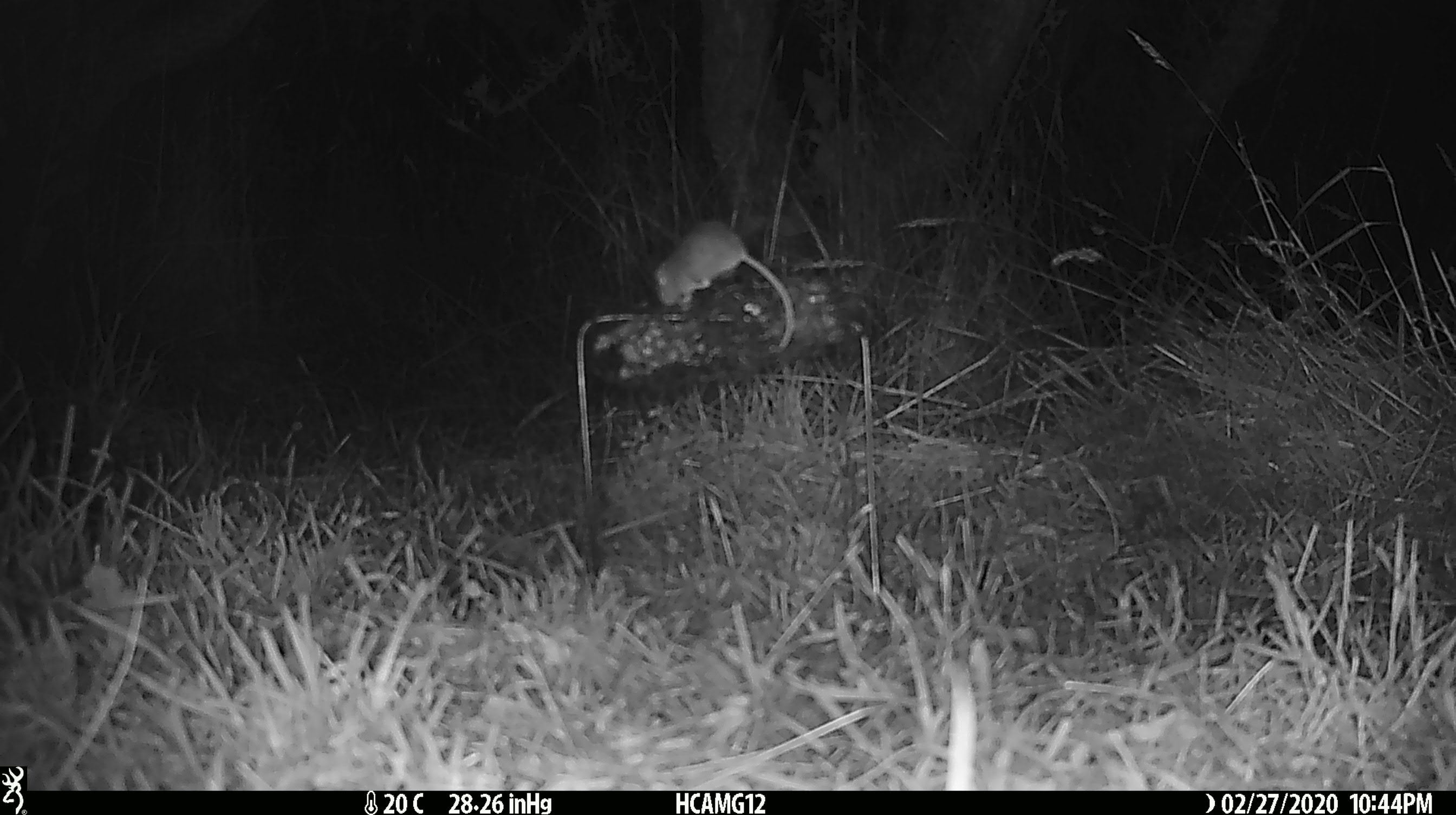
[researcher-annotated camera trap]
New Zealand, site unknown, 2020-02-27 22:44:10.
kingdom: Animalia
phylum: Chordata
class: Mammalia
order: Rodentia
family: Muridae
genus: Mus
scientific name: Mus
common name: mouse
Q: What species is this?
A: Mouse (Mus).